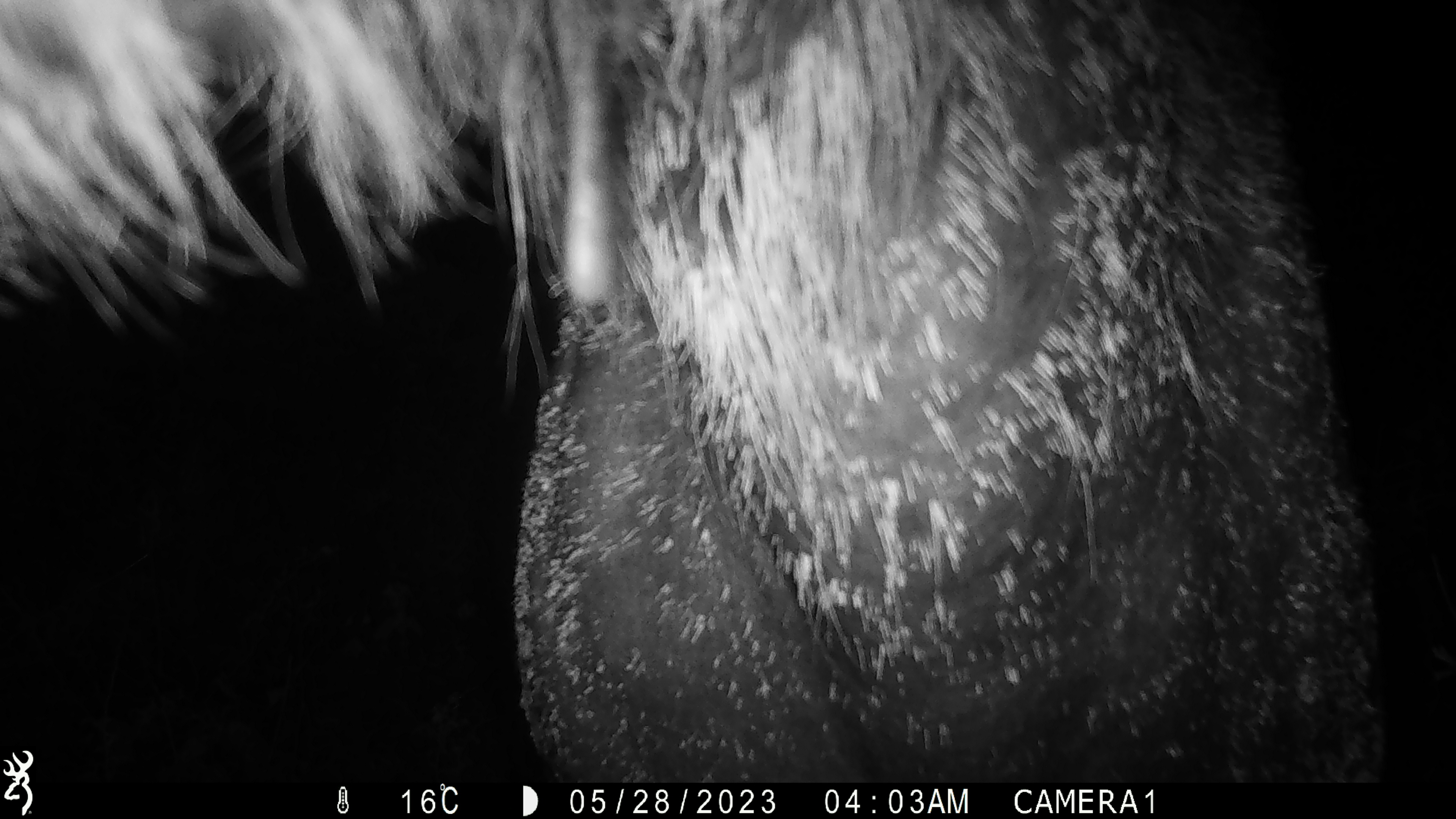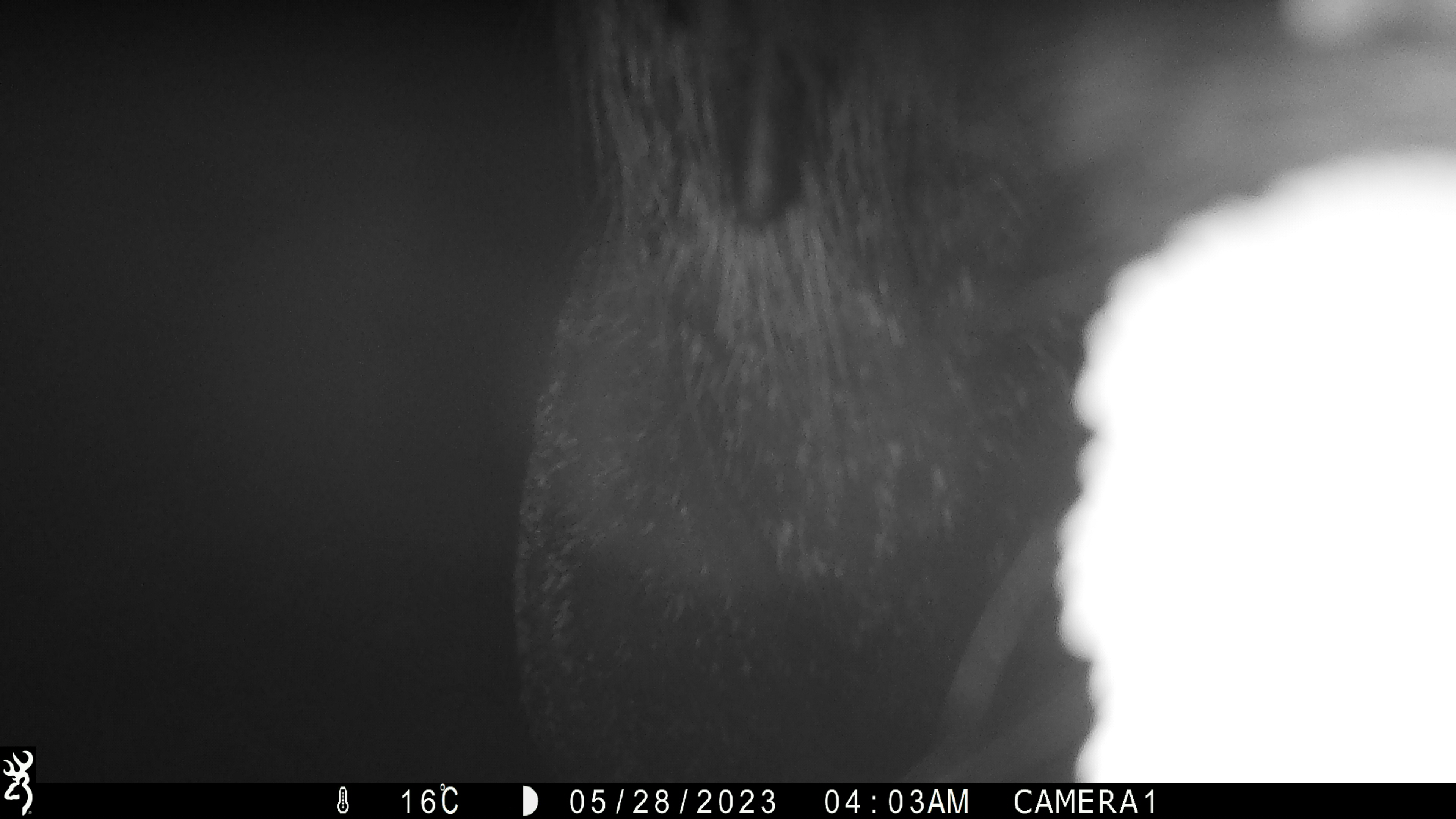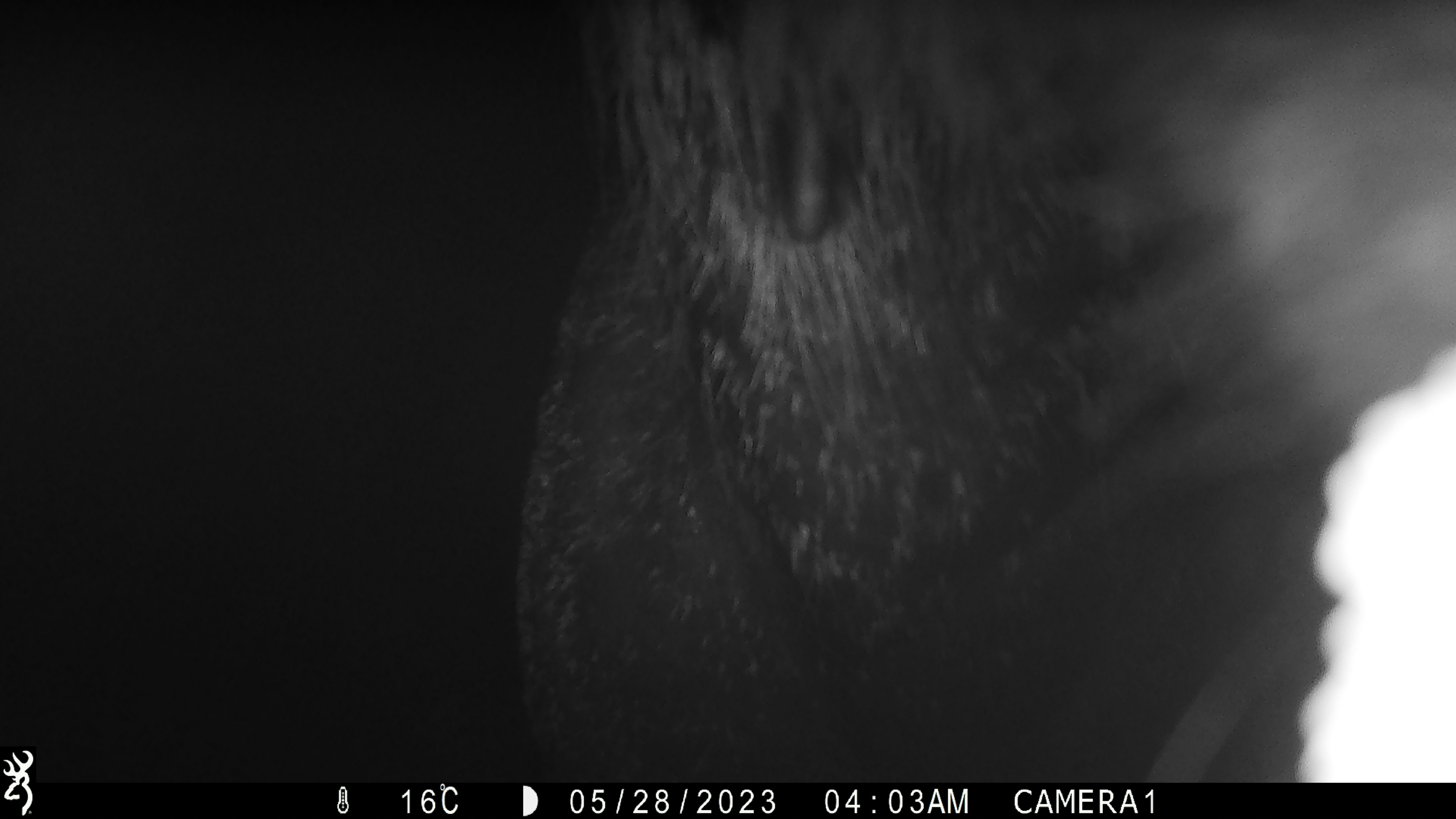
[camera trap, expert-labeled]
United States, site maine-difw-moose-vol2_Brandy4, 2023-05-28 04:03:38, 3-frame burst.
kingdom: Animalia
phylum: Chordata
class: Mammalia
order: Artiodactyla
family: Cervidae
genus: Alces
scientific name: Alces alces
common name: moose